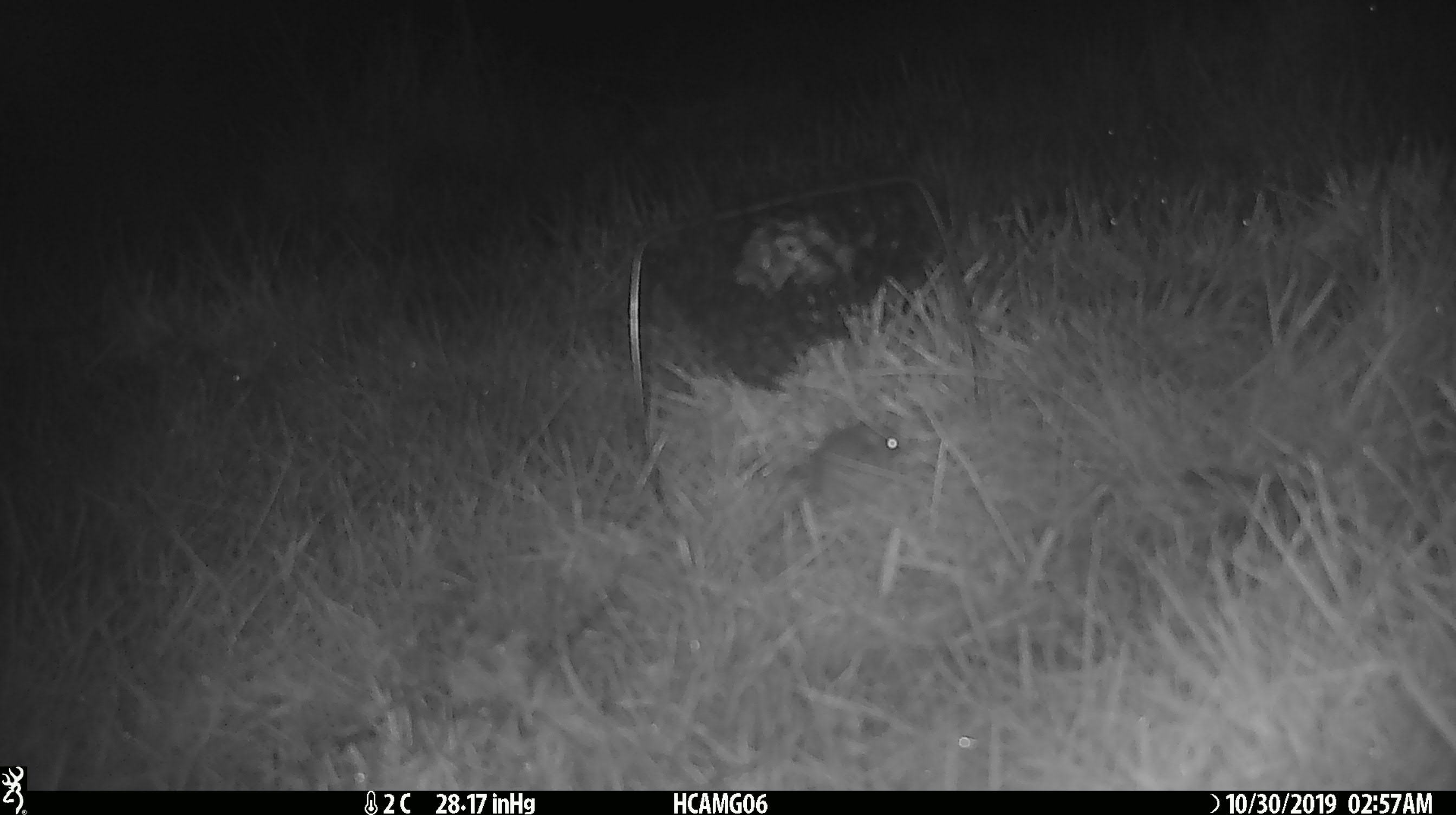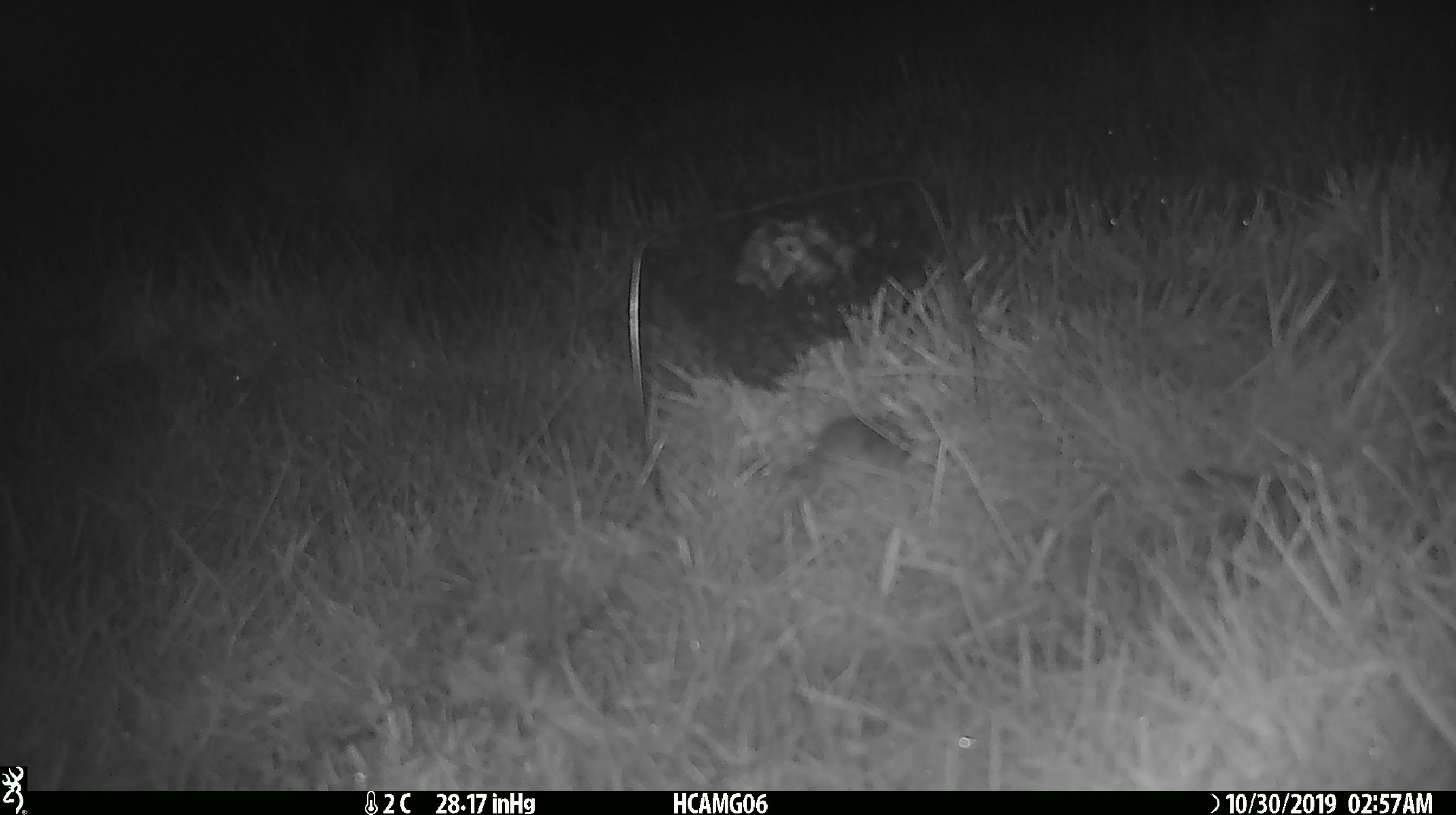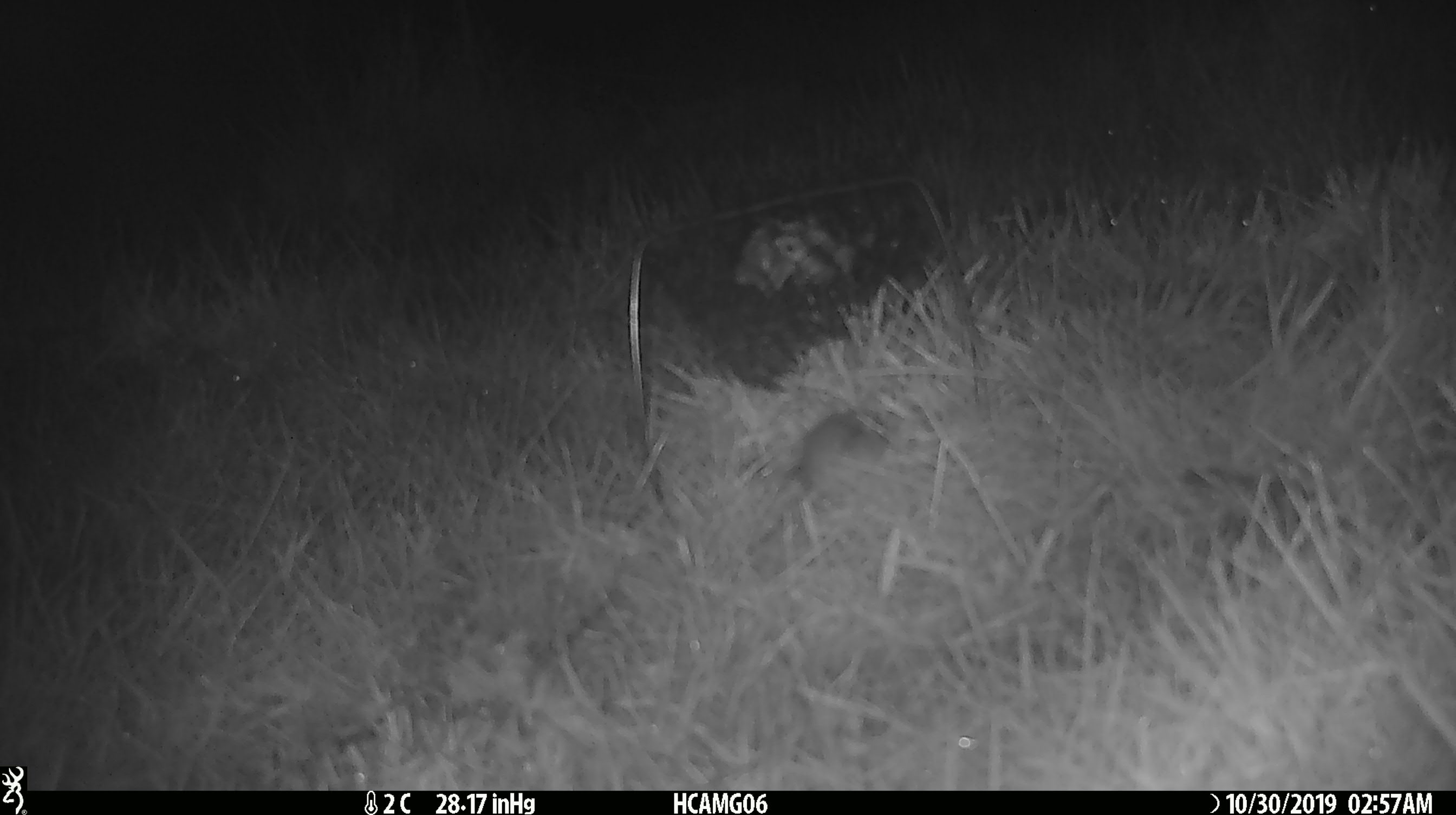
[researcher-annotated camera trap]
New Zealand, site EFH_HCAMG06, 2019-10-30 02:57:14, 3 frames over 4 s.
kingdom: Animalia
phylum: Chordata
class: Mammalia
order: Rodentia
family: Muridae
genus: Mus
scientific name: Mus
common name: mouse